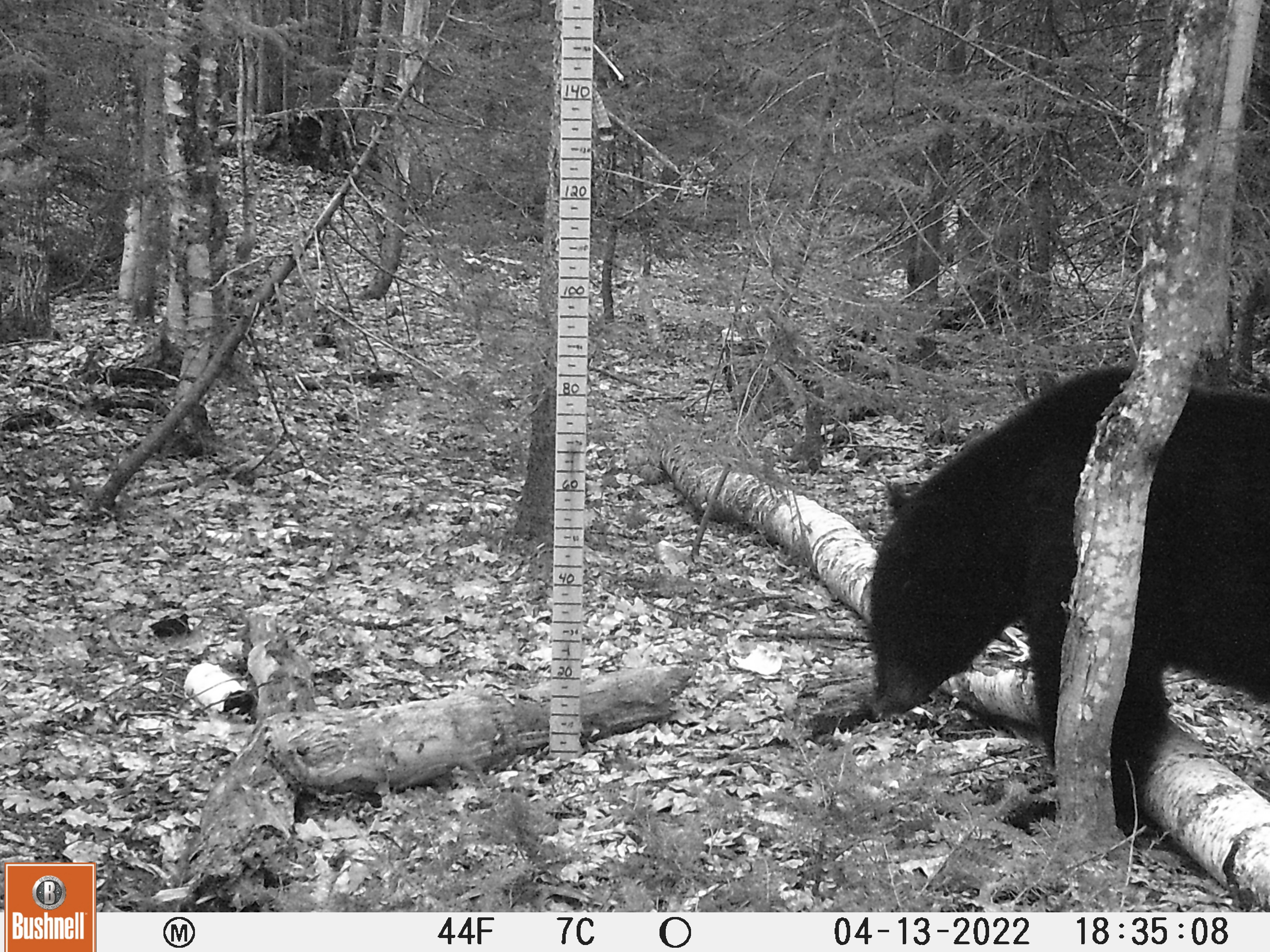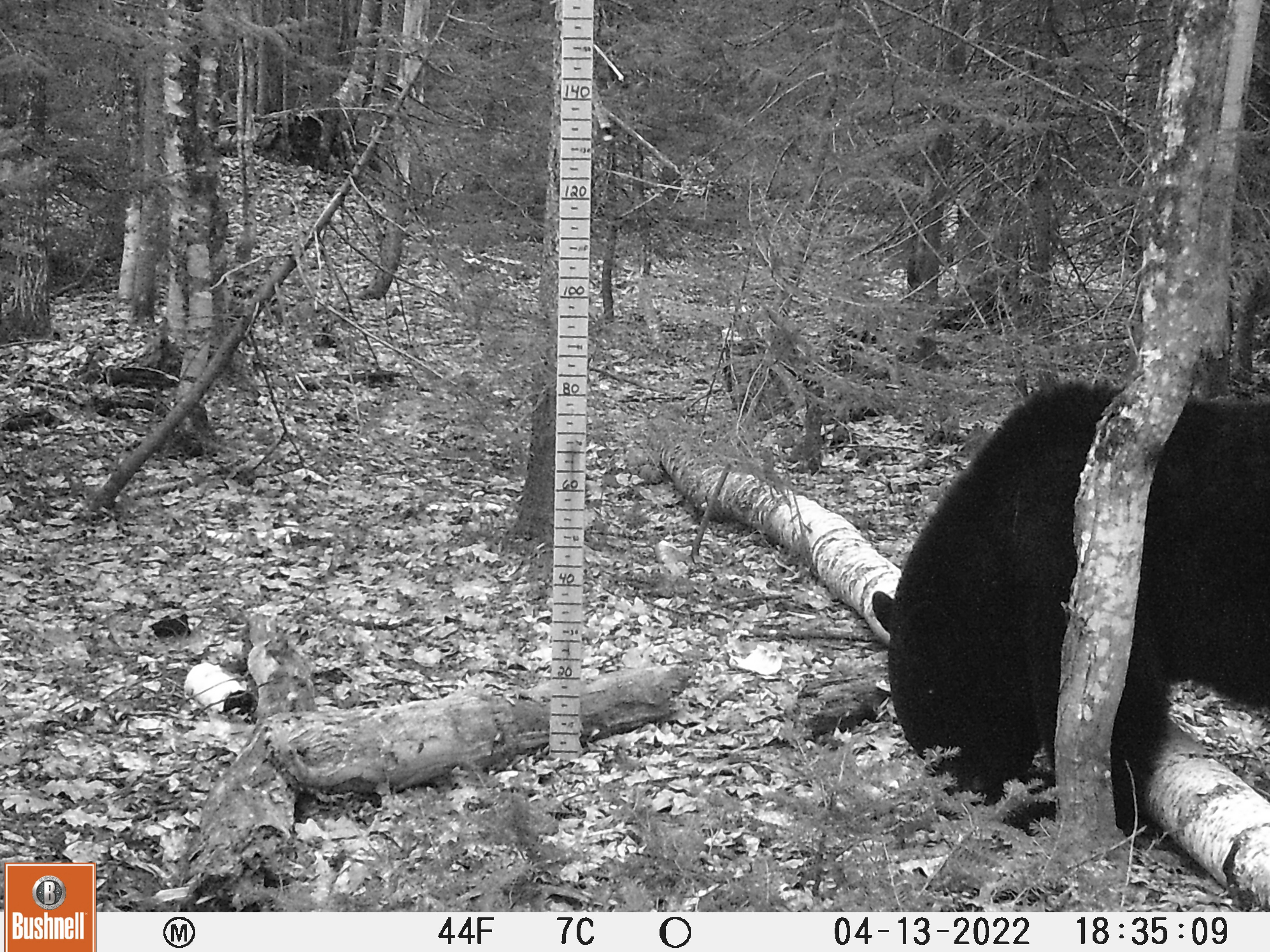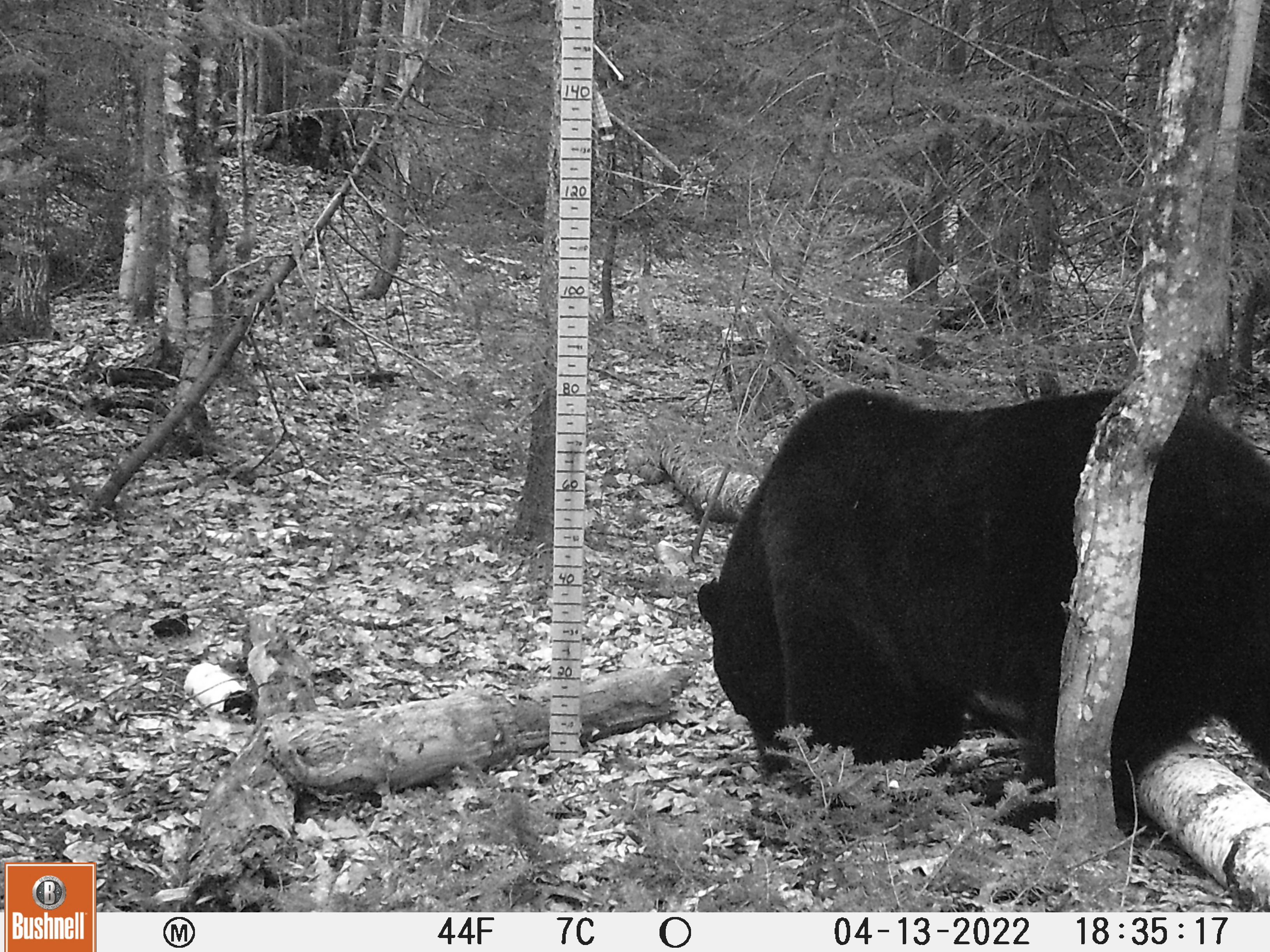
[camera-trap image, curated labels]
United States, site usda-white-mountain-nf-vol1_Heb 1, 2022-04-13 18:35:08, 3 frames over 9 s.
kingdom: Animalia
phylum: Chordata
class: Mammalia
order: Carnivora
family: Ursidae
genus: Ursus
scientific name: Ursus americanus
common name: black bear